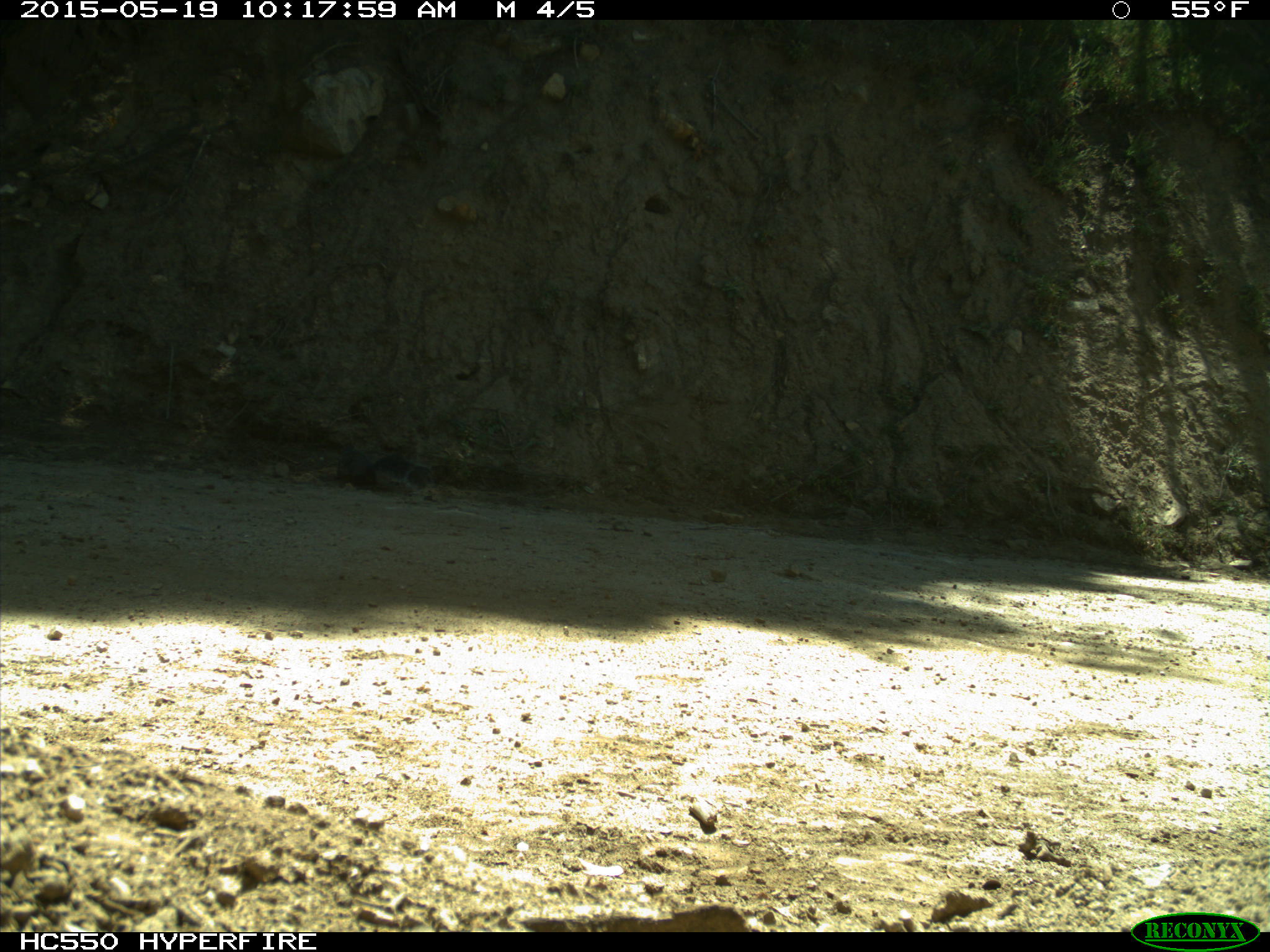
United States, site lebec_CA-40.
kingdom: Animalia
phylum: Chordata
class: Mammalia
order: Rodentia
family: Sciuridae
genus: Sciurus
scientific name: Sciurus carolinensis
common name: eastern gray squirrel